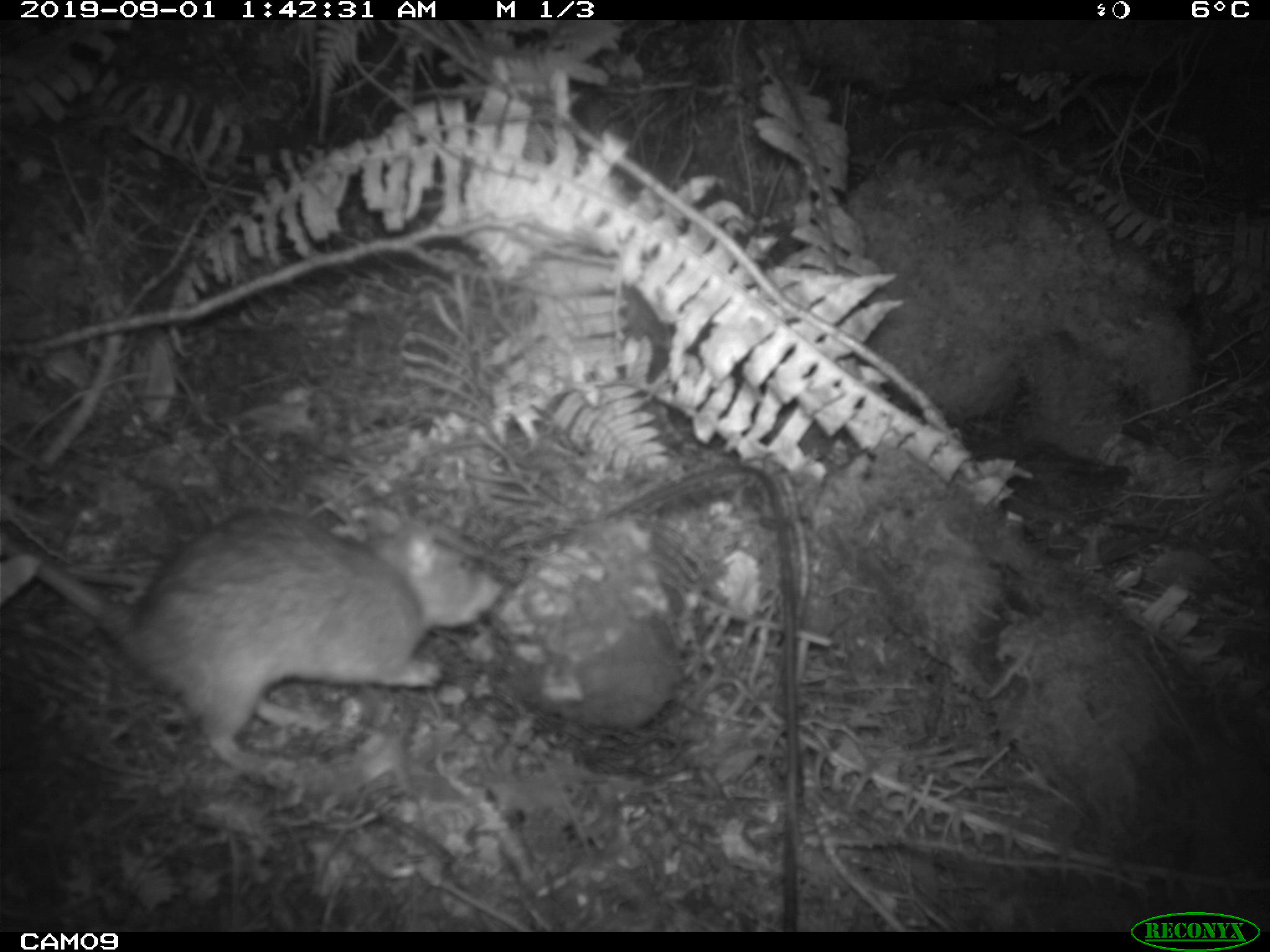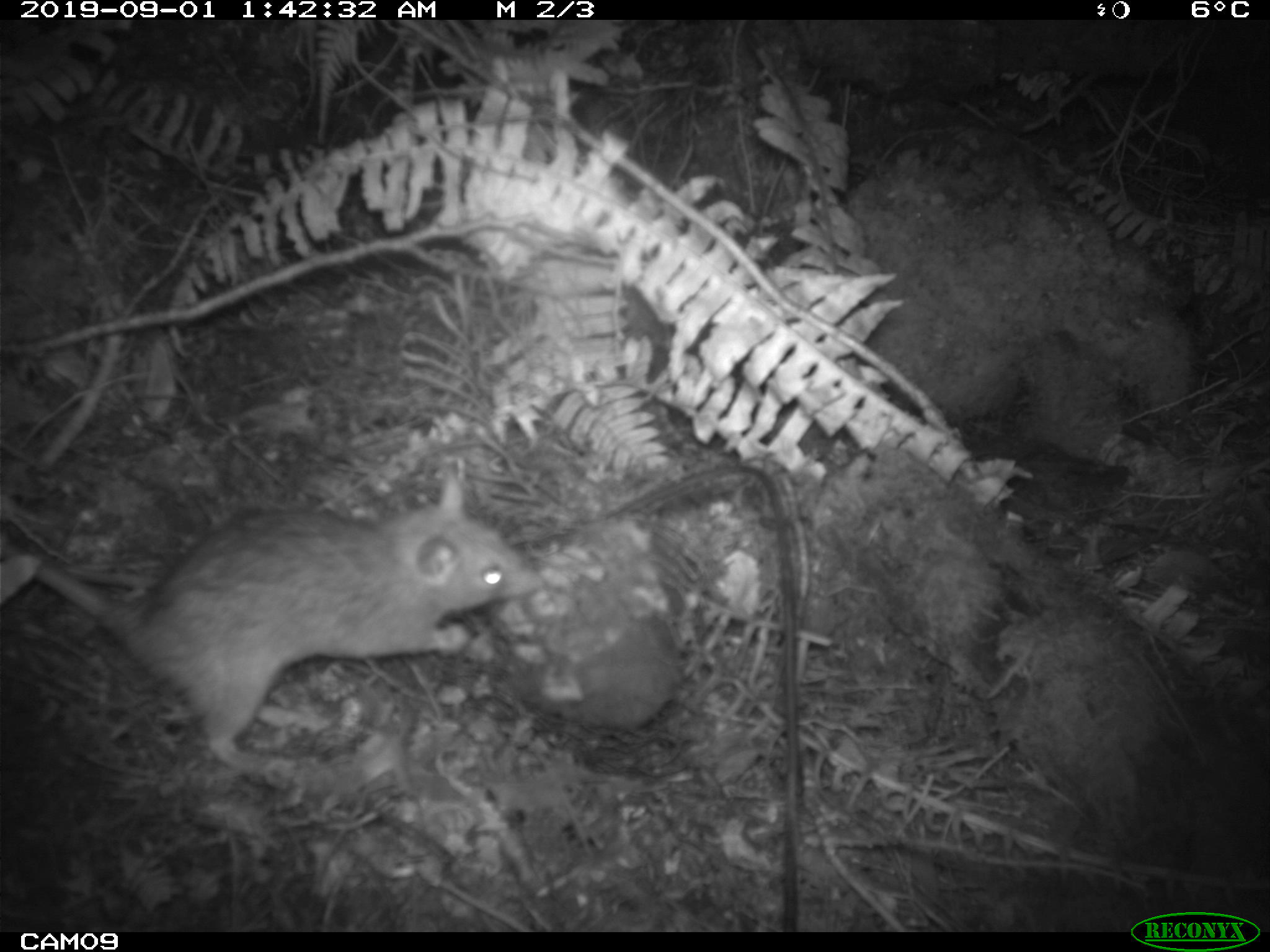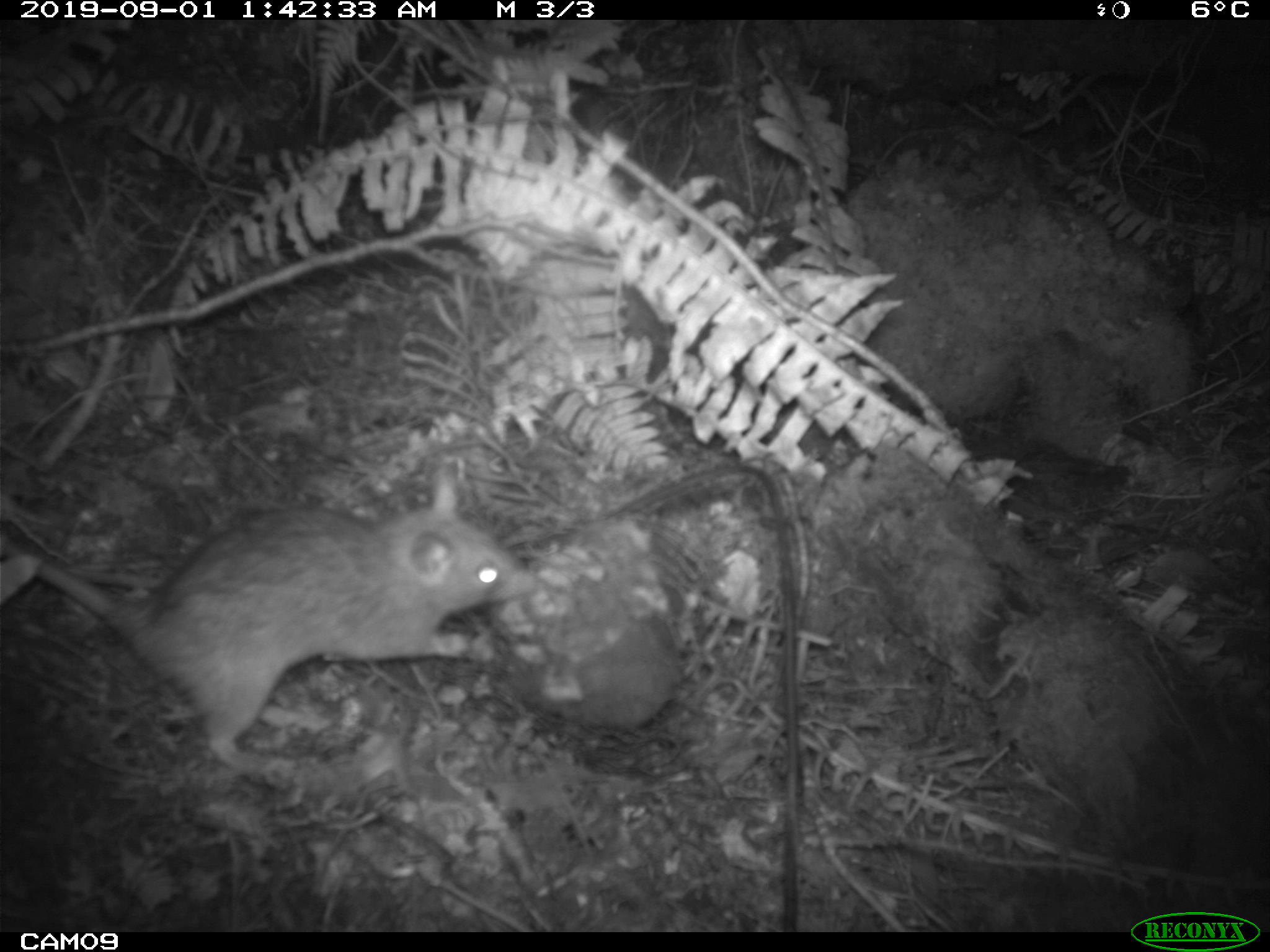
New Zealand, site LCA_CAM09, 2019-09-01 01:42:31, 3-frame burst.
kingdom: Animalia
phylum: Chordata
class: Mammalia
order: Rodentia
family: Muridae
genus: Rattus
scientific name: Rattus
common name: rat